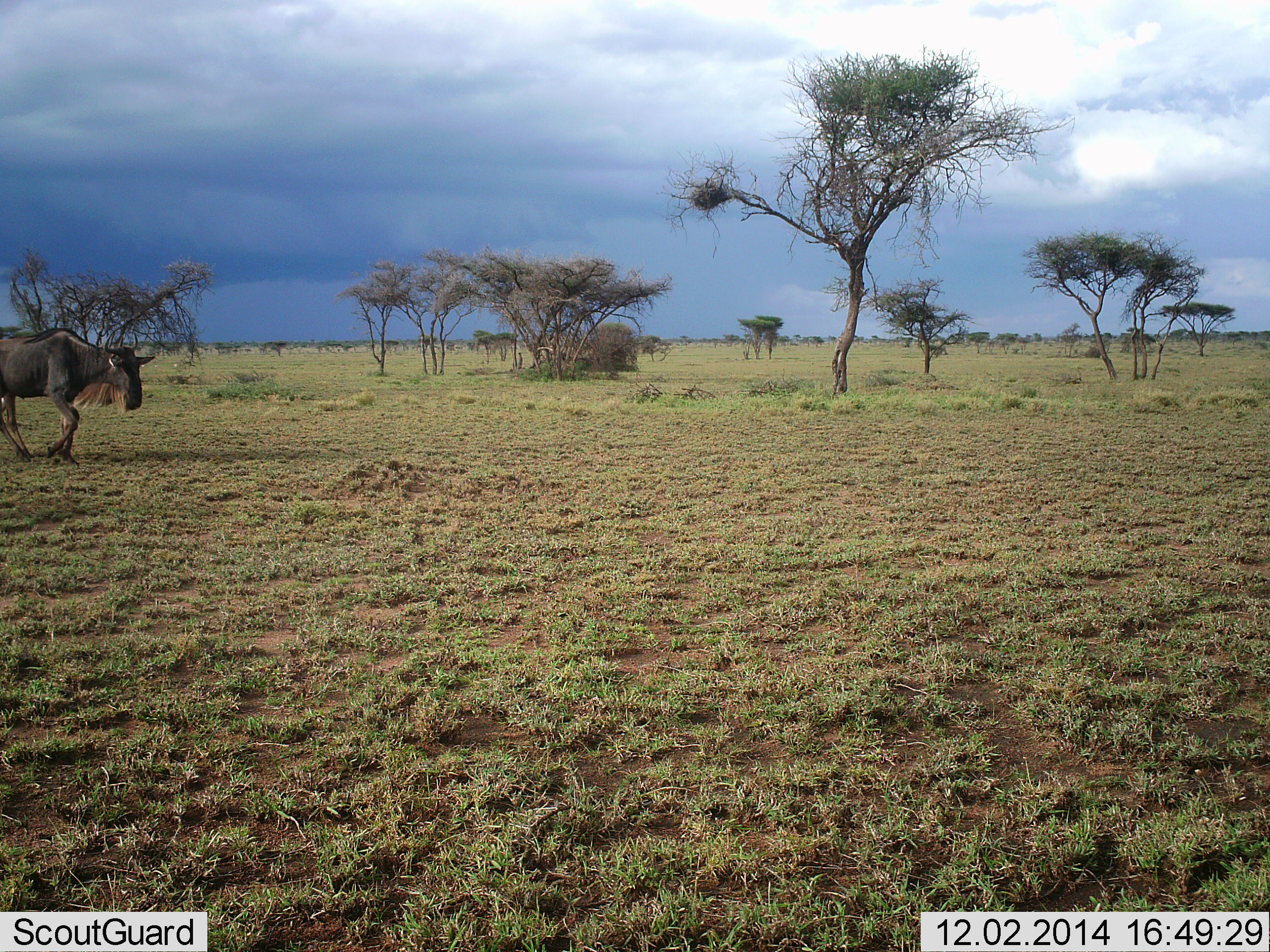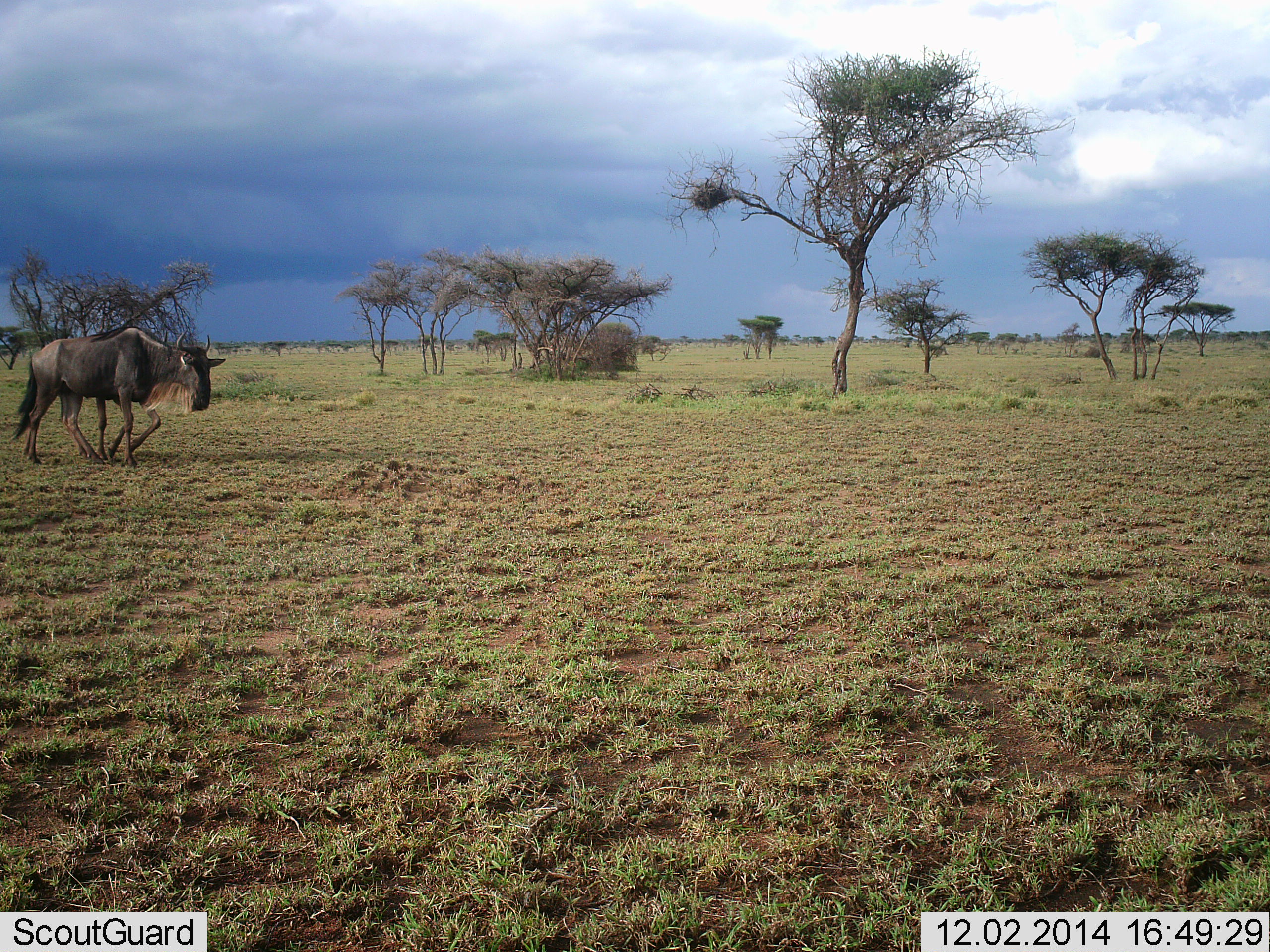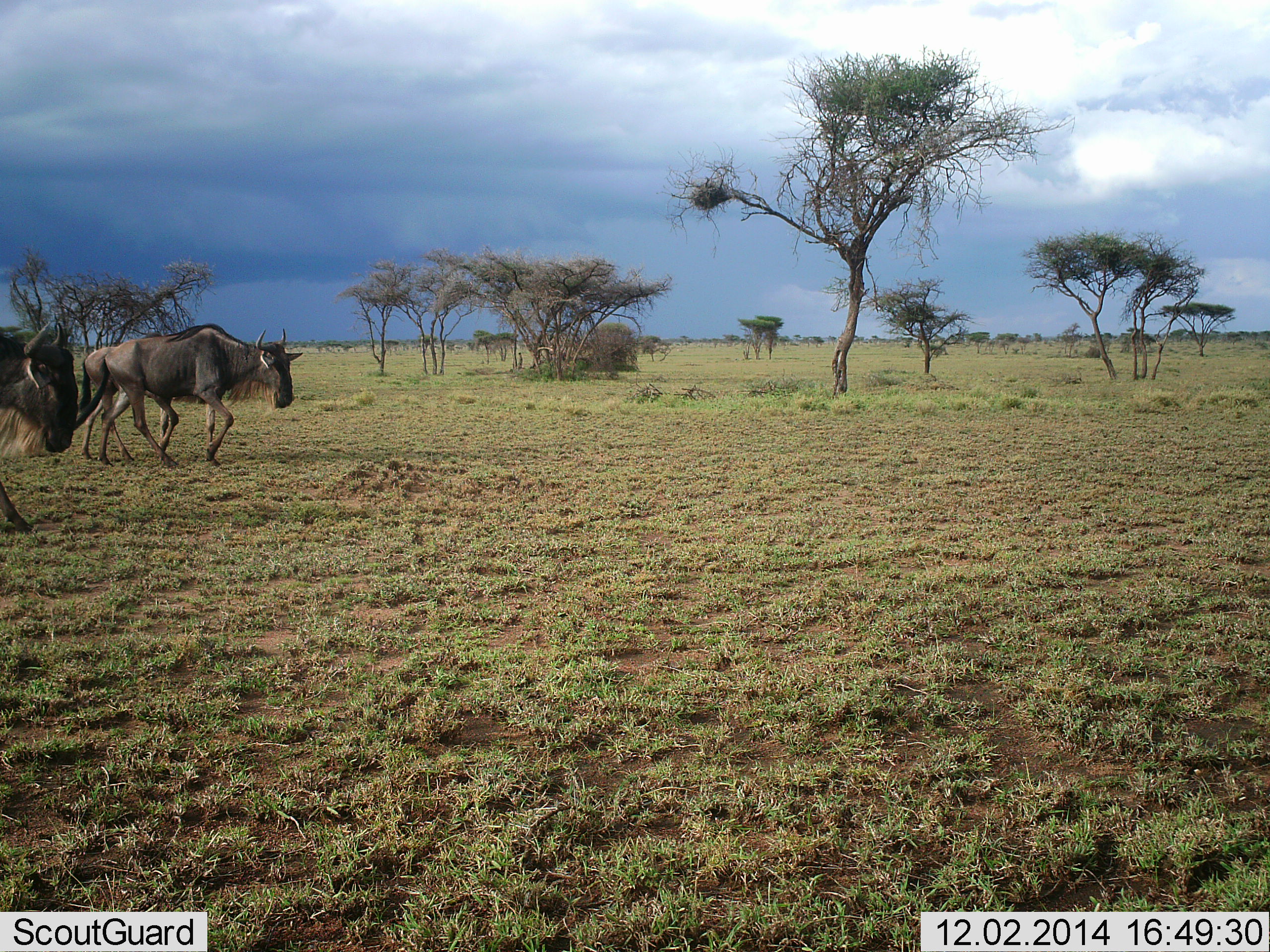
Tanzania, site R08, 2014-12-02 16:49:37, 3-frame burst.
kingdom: Animalia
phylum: Chordata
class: Mammalia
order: Artiodactyla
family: Bovidae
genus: Connochaetes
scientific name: Connochaetes taurinus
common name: blue wildebeest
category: wildebeest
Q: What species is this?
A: Wildebeest (blue wildebeest) (Connochaetes taurinus).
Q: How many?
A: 2.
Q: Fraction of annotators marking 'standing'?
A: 0%.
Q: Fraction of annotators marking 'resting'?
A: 0%.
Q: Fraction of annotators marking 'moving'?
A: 100%.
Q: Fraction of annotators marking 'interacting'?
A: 0%.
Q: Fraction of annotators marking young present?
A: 0%.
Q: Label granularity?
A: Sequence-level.